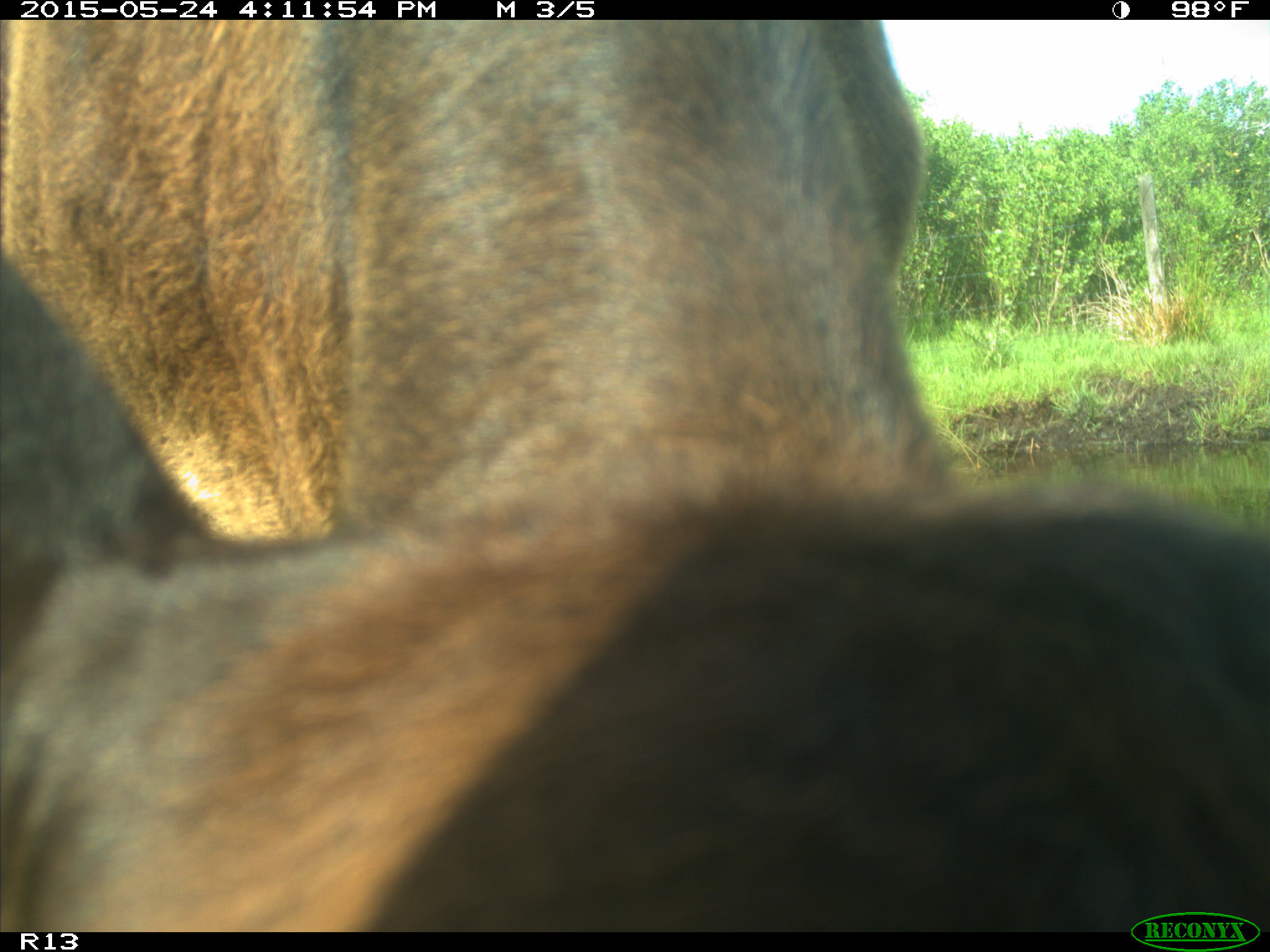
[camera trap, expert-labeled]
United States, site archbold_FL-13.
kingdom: Animalia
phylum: Chordata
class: Mammalia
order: Artiodactyla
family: Bovidae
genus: Bos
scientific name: Bos taurus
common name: domestic cow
Bos taurus (domestic cow).